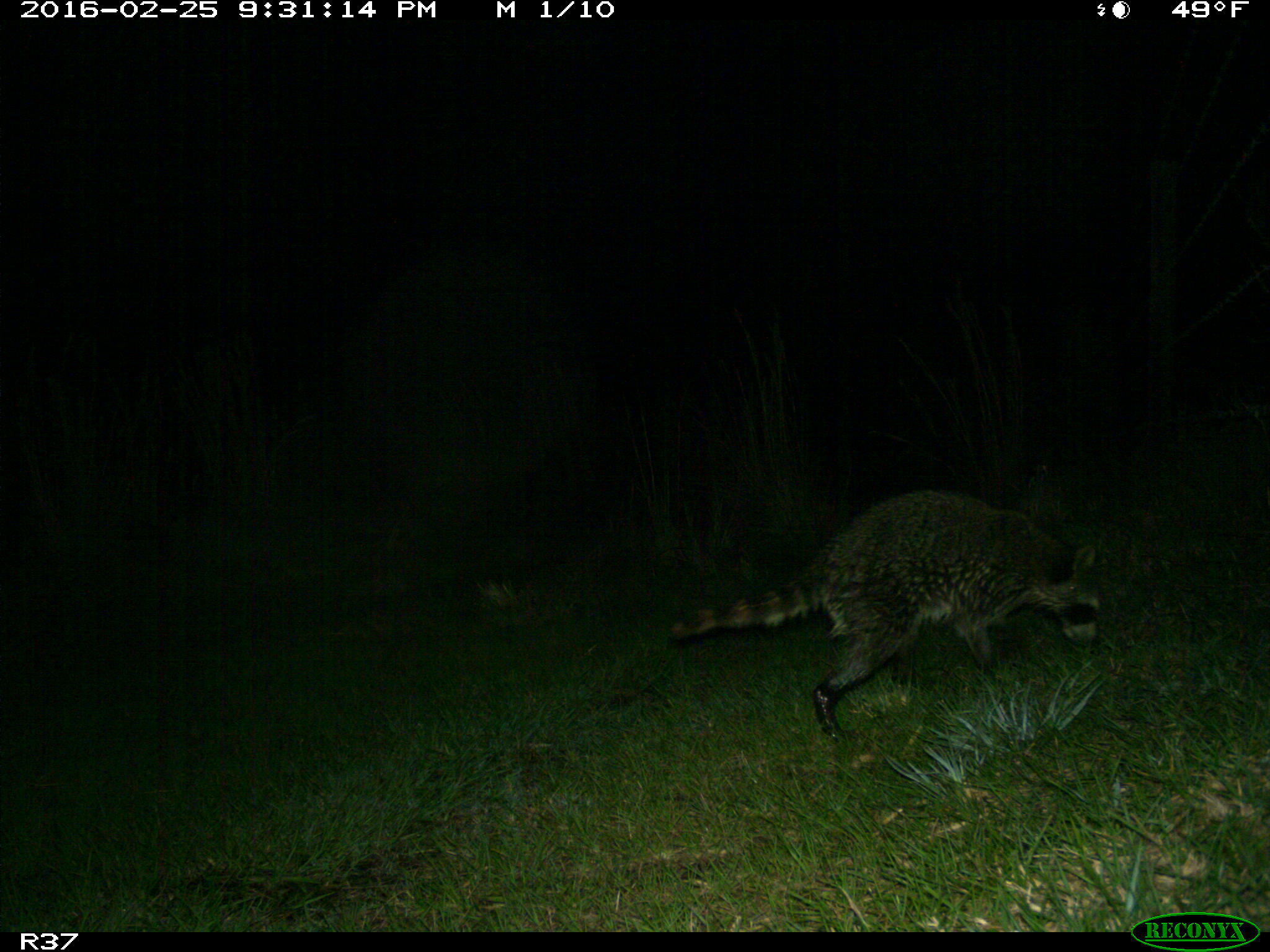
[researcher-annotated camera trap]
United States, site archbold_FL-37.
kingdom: Animalia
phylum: Chordata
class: Mammalia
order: Carnivora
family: Procyonidae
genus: Procyon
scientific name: Procyon lotor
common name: common raccoon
Procyon lotor (common raccoon).